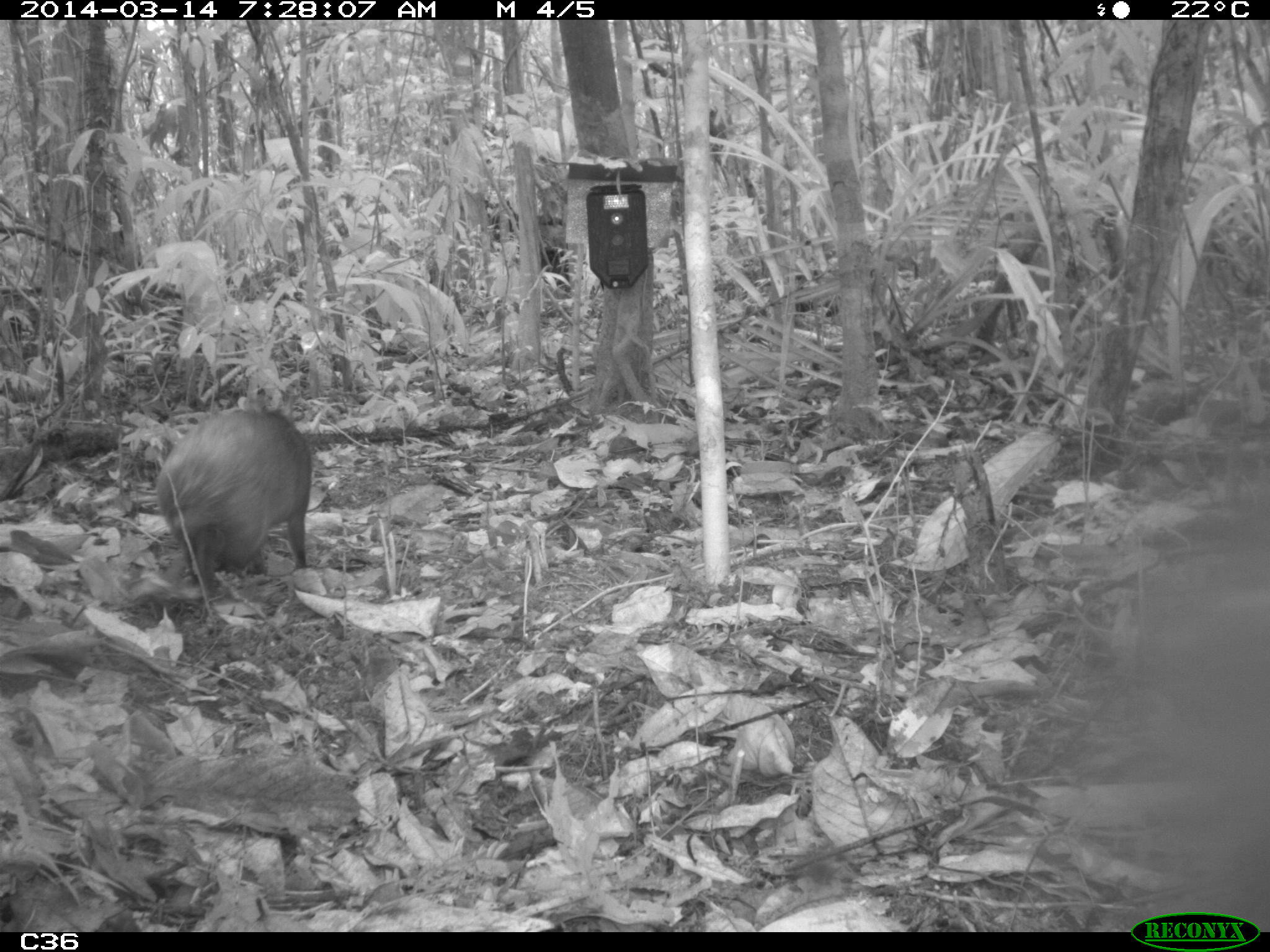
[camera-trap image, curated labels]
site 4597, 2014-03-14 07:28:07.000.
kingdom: Animalia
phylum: Chordata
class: Mammalia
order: Rodentia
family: Dasyproctidae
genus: Dasyprocta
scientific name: Dasyprocta leporina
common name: red-rumped agouti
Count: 1.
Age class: adult.